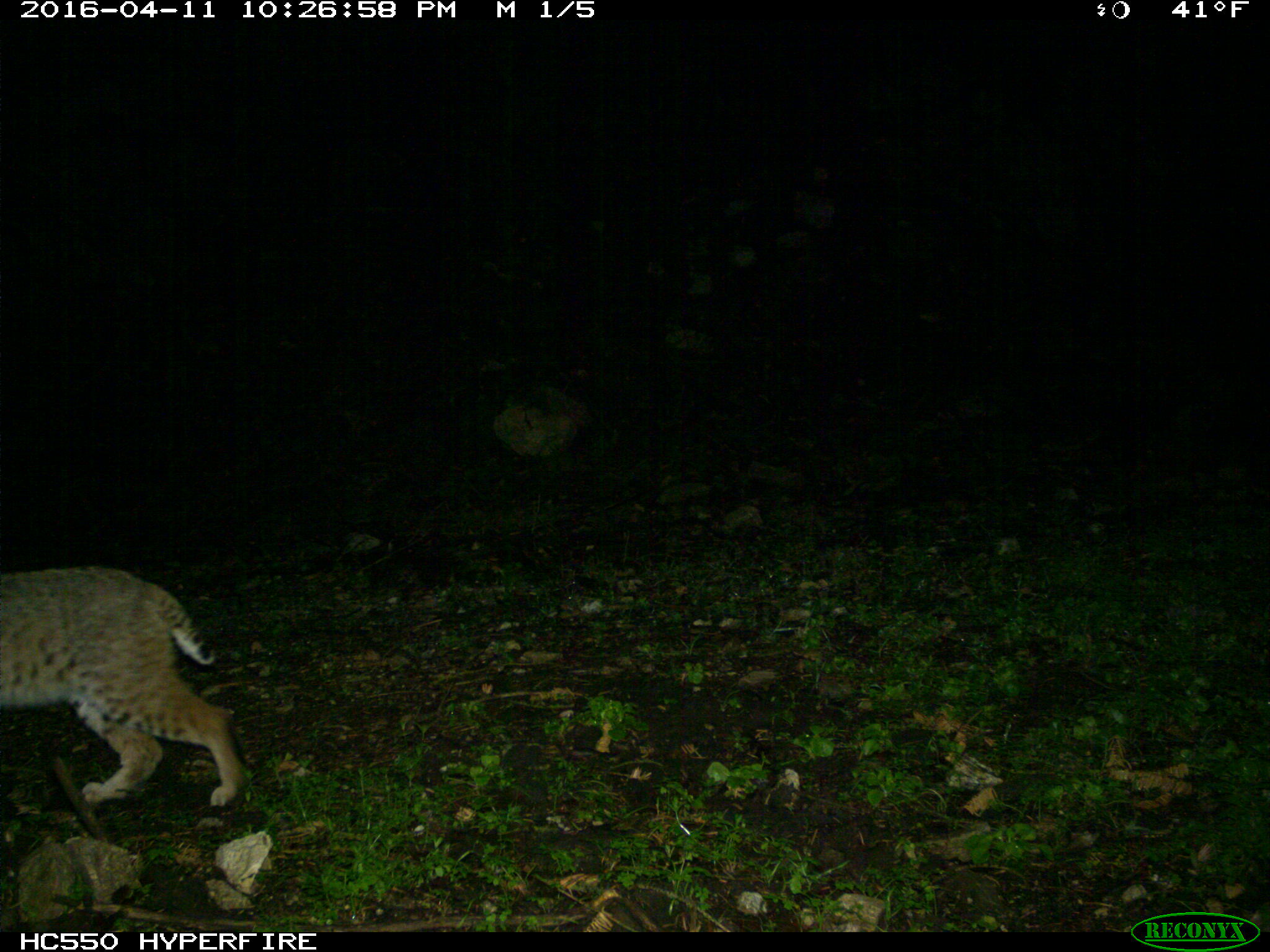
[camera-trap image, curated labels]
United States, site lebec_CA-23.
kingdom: Animalia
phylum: Chordata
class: Mammalia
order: Carnivora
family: Felidae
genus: Lynx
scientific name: Lynx rufus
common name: bobcat